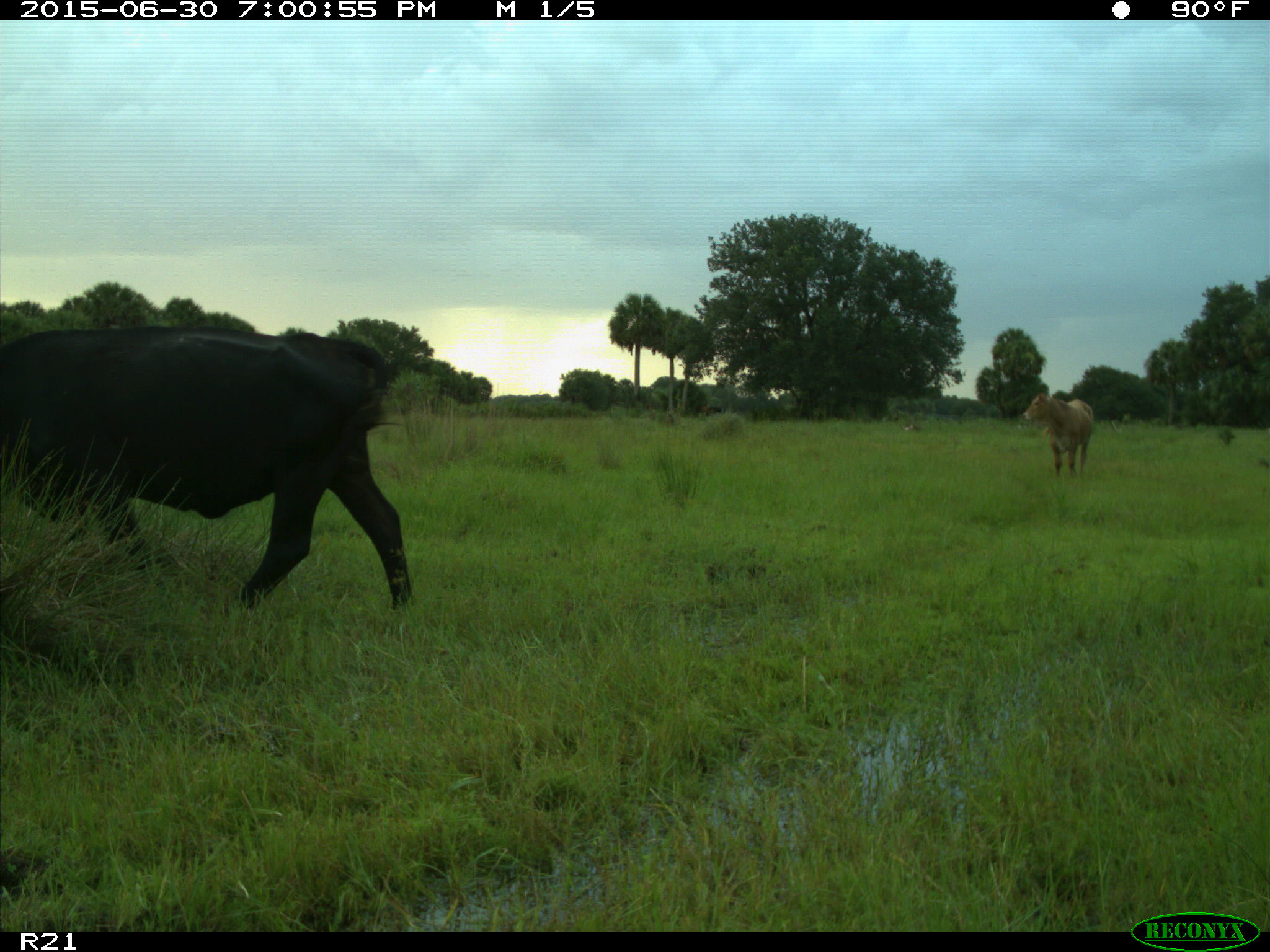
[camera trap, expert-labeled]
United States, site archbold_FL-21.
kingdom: Animalia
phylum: Chordata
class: Mammalia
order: Artiodactyla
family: Bovidae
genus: Bos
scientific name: Bos taurus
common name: domestic cow